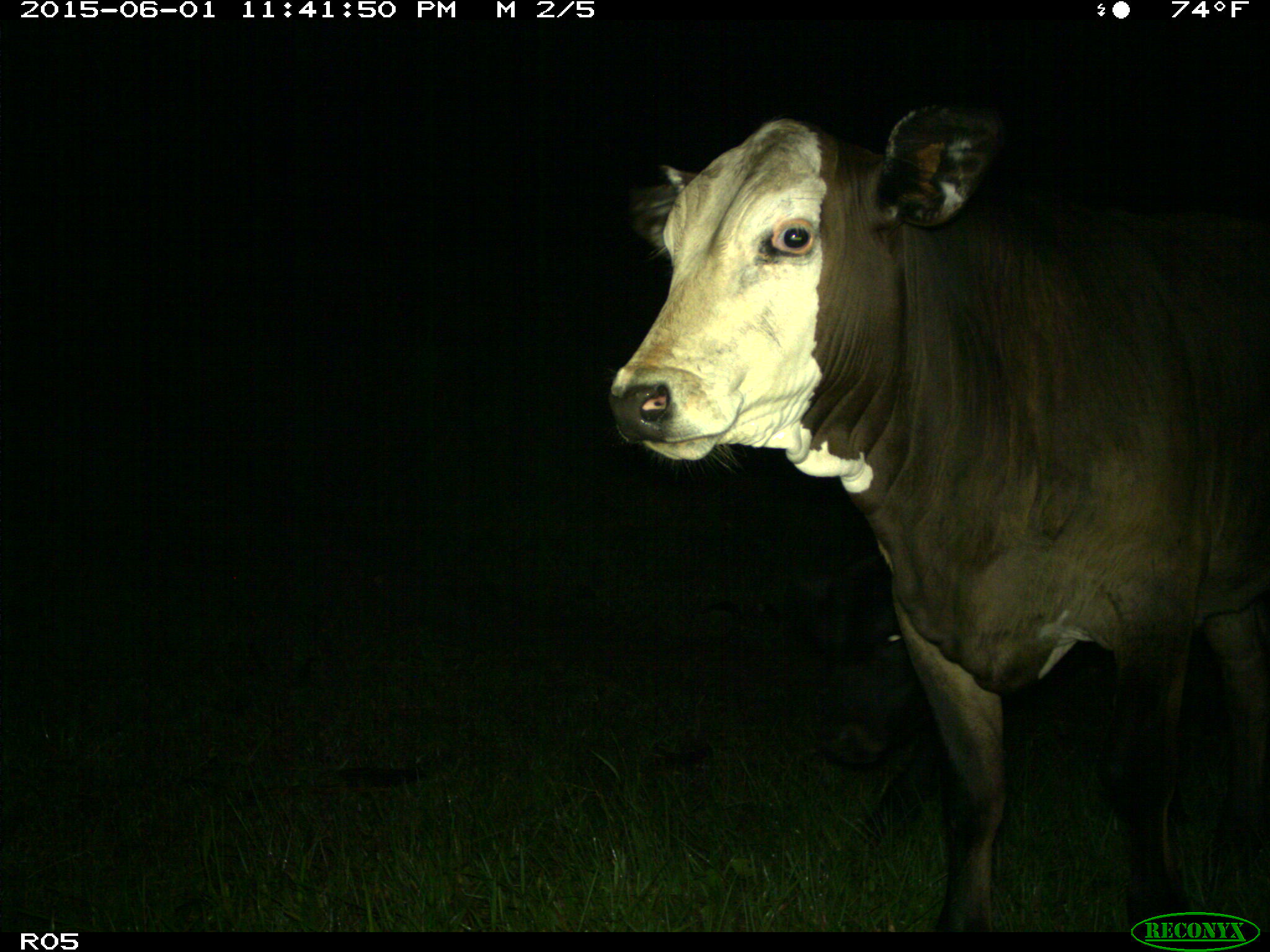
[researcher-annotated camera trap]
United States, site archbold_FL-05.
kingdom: Animalia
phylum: Chordata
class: Mammalia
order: Artiodactyla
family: Bovidae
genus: Bos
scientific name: Bos taurus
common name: domestic cow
Bos taurus (domestic cow).